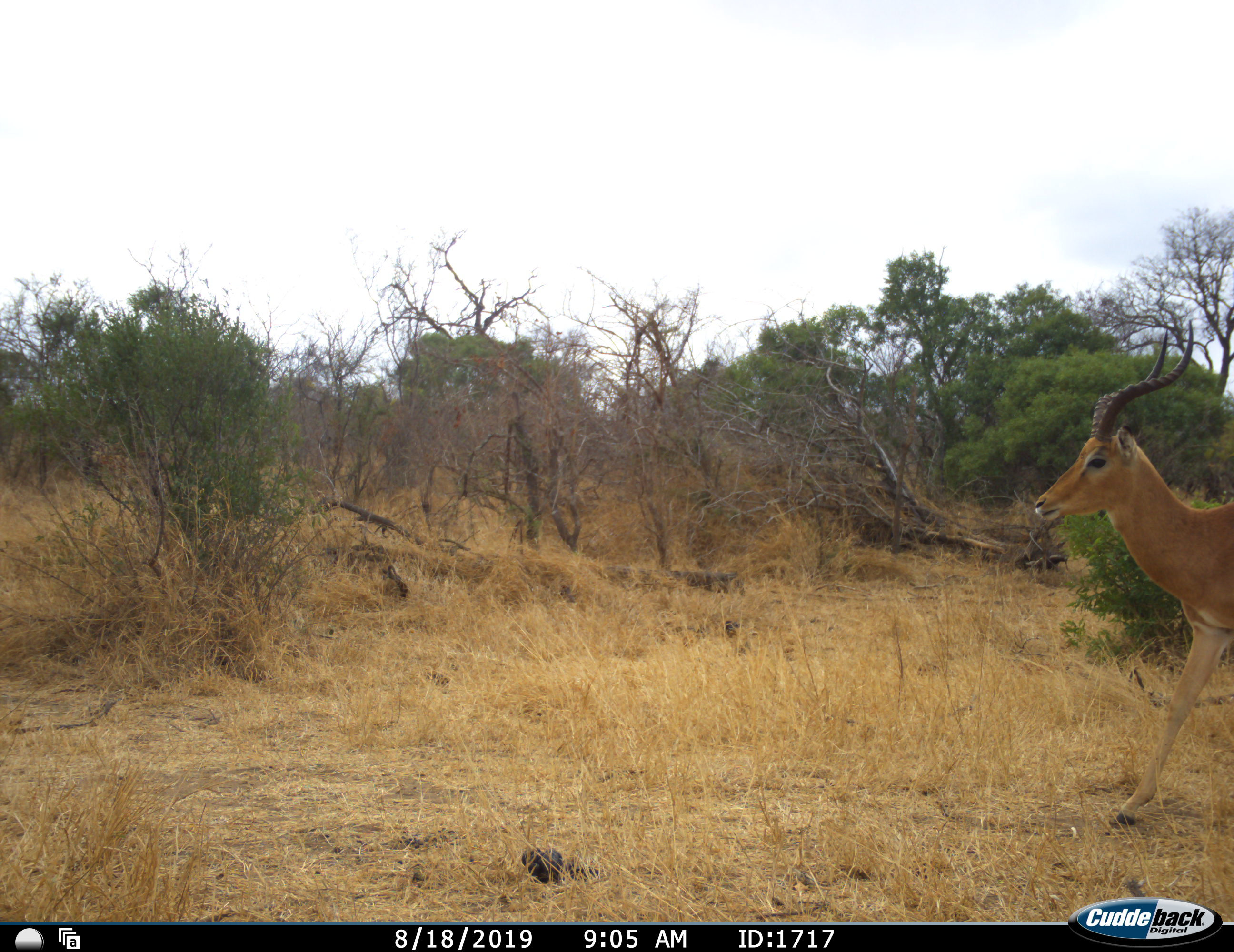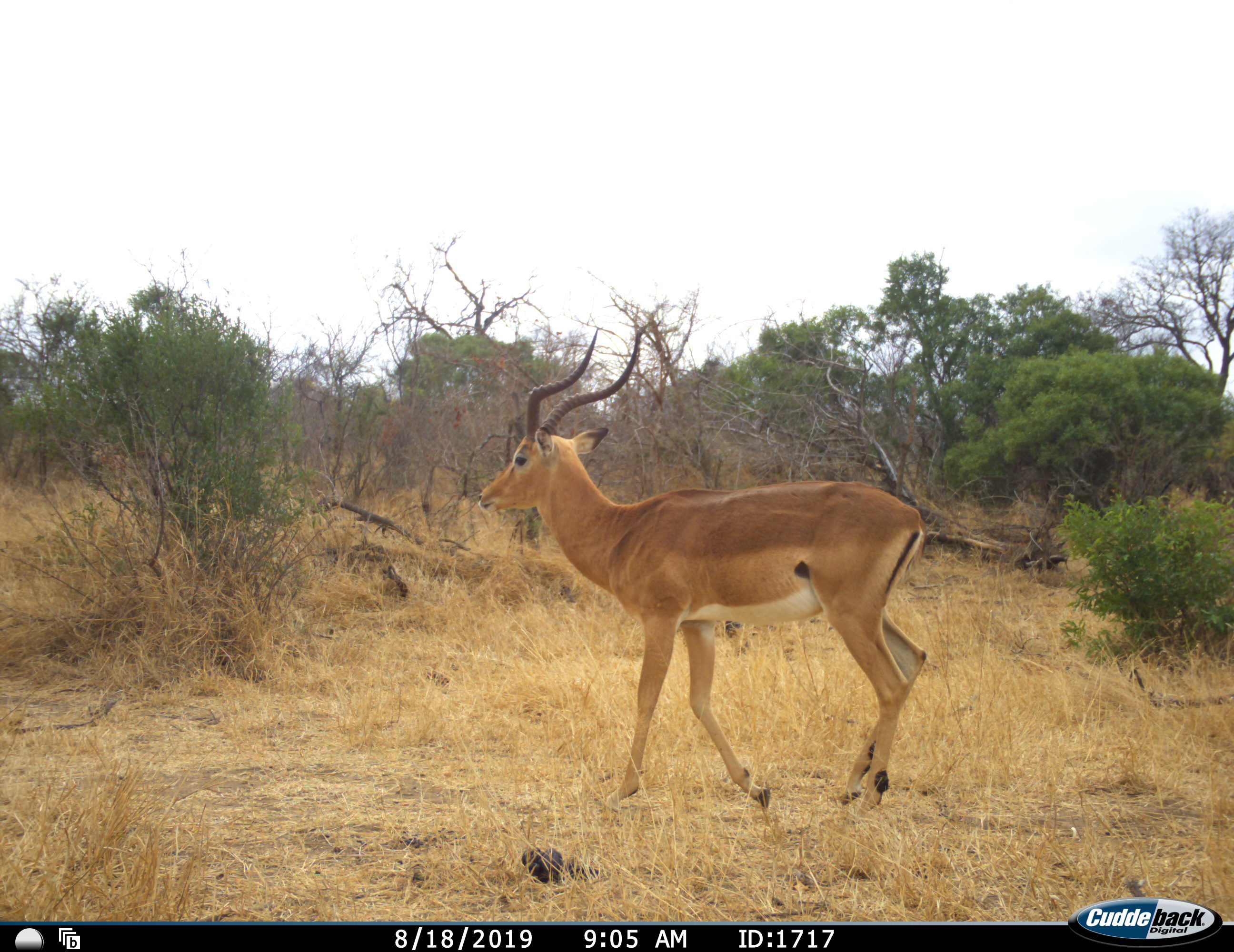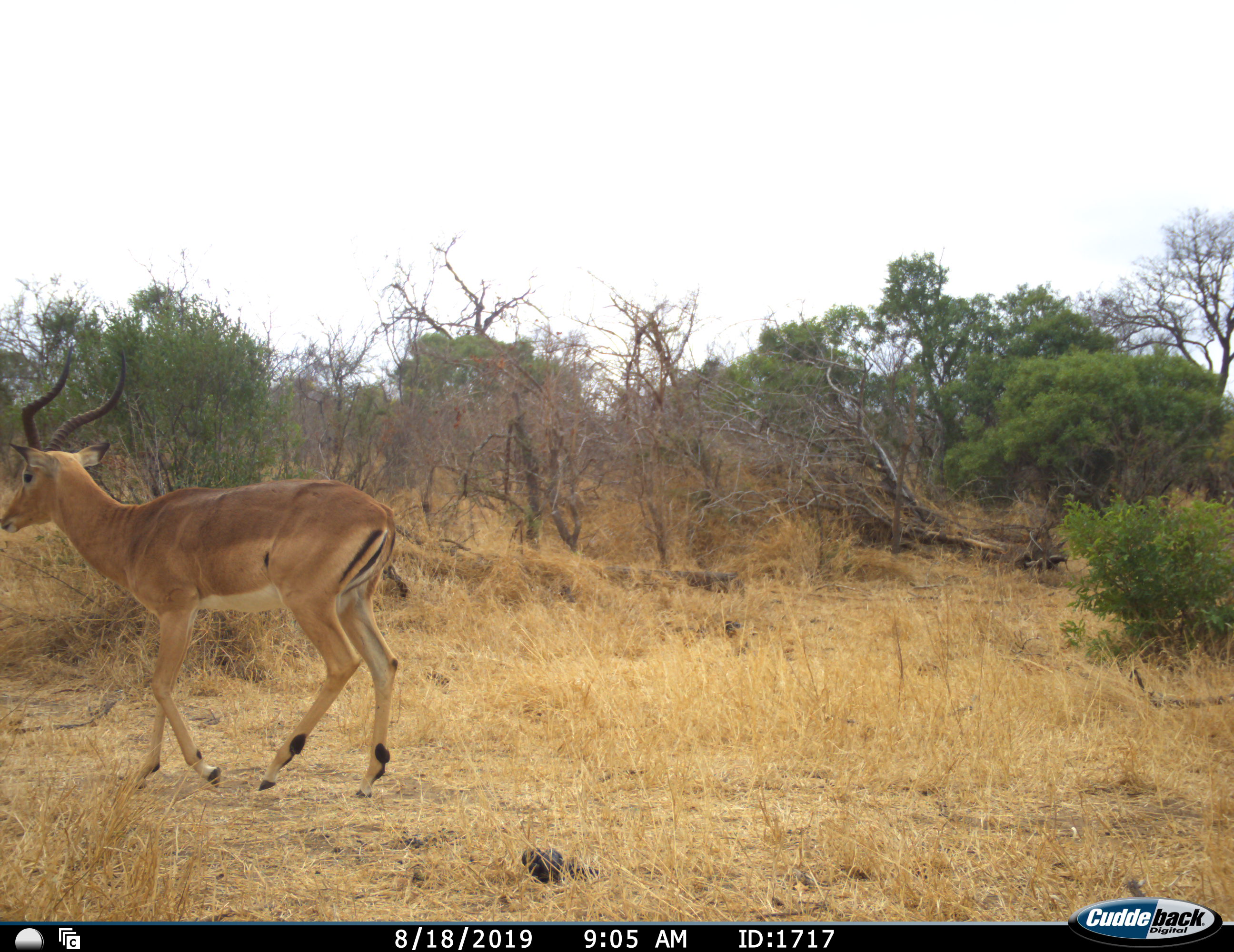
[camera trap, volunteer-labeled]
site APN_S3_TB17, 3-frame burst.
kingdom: Animalia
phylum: Chordata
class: Mammalia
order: Artiodactyla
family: Bovidae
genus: Aepyceros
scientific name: Aepyceros melampus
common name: impala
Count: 1.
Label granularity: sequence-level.